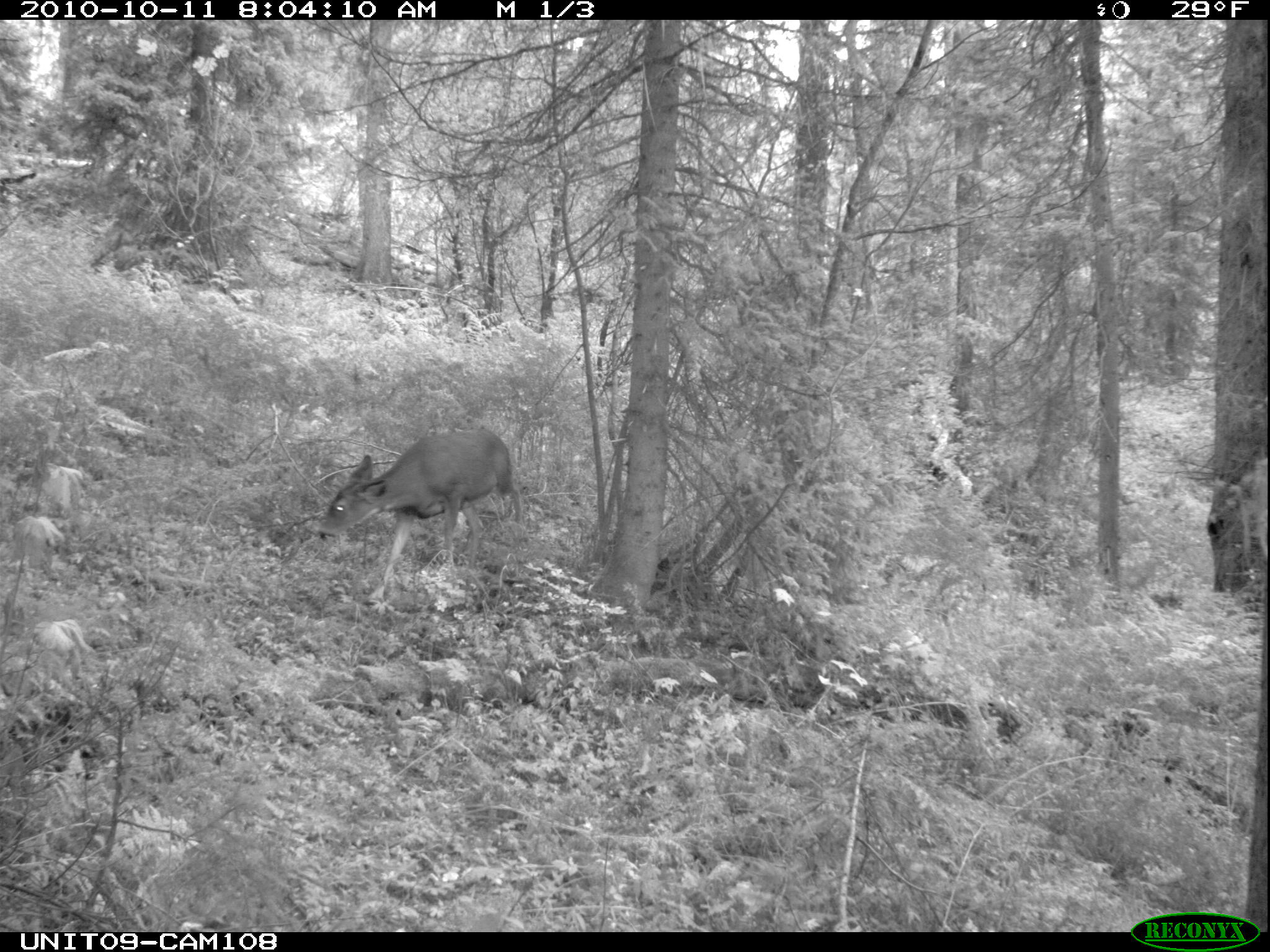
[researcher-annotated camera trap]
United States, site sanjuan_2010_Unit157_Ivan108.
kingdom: Animalia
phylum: Chordata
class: Mammalia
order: Artiodactyla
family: Cervidae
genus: Odocoileus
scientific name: Odocoileus hemionus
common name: mule deer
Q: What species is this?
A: Odocoileus hemionus (mule deer).